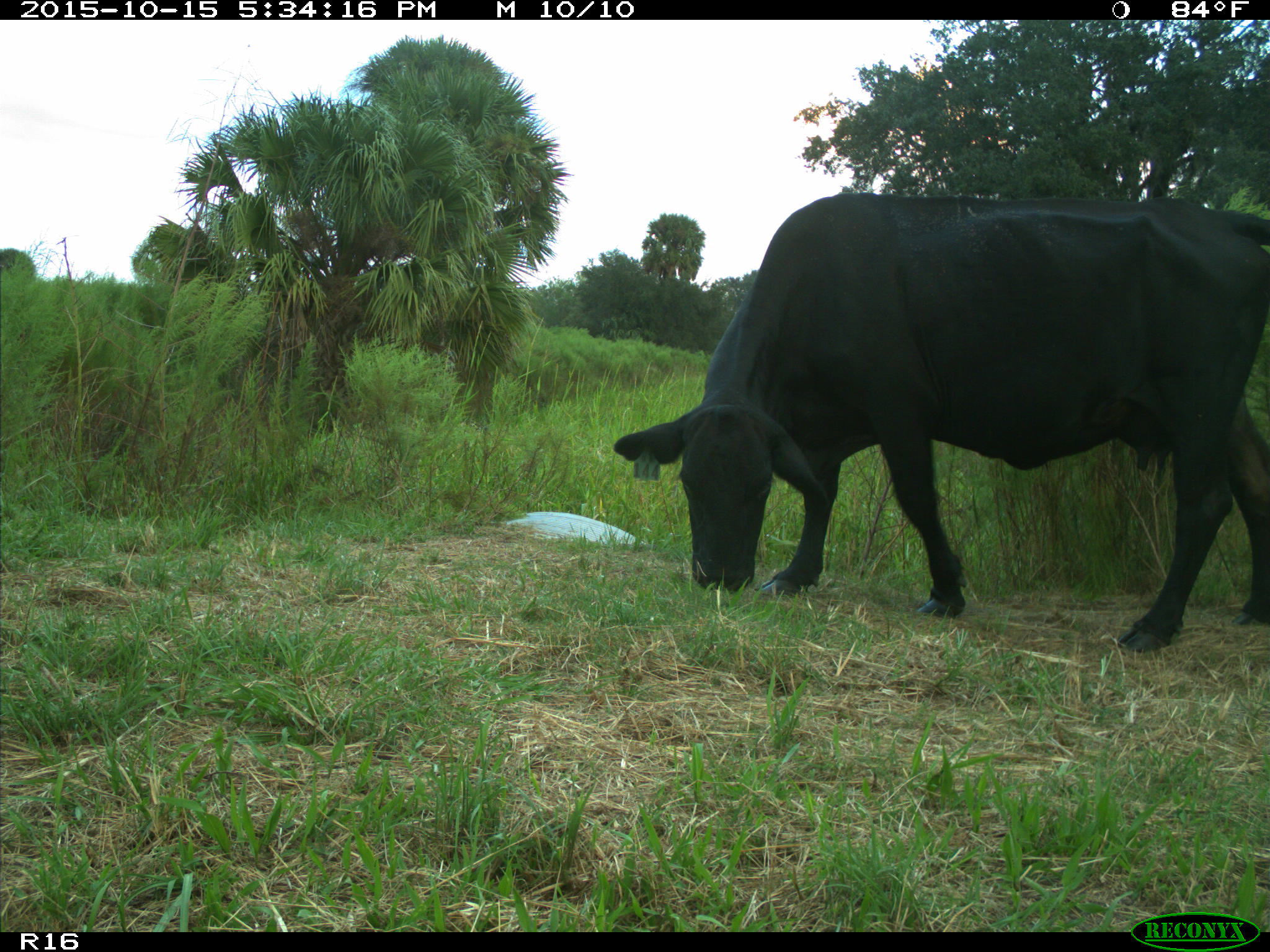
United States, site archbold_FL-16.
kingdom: Animalia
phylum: Chordata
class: Mammalia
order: Artiodactyla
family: Bovidae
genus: Bos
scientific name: Bos taurus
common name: domestic cow